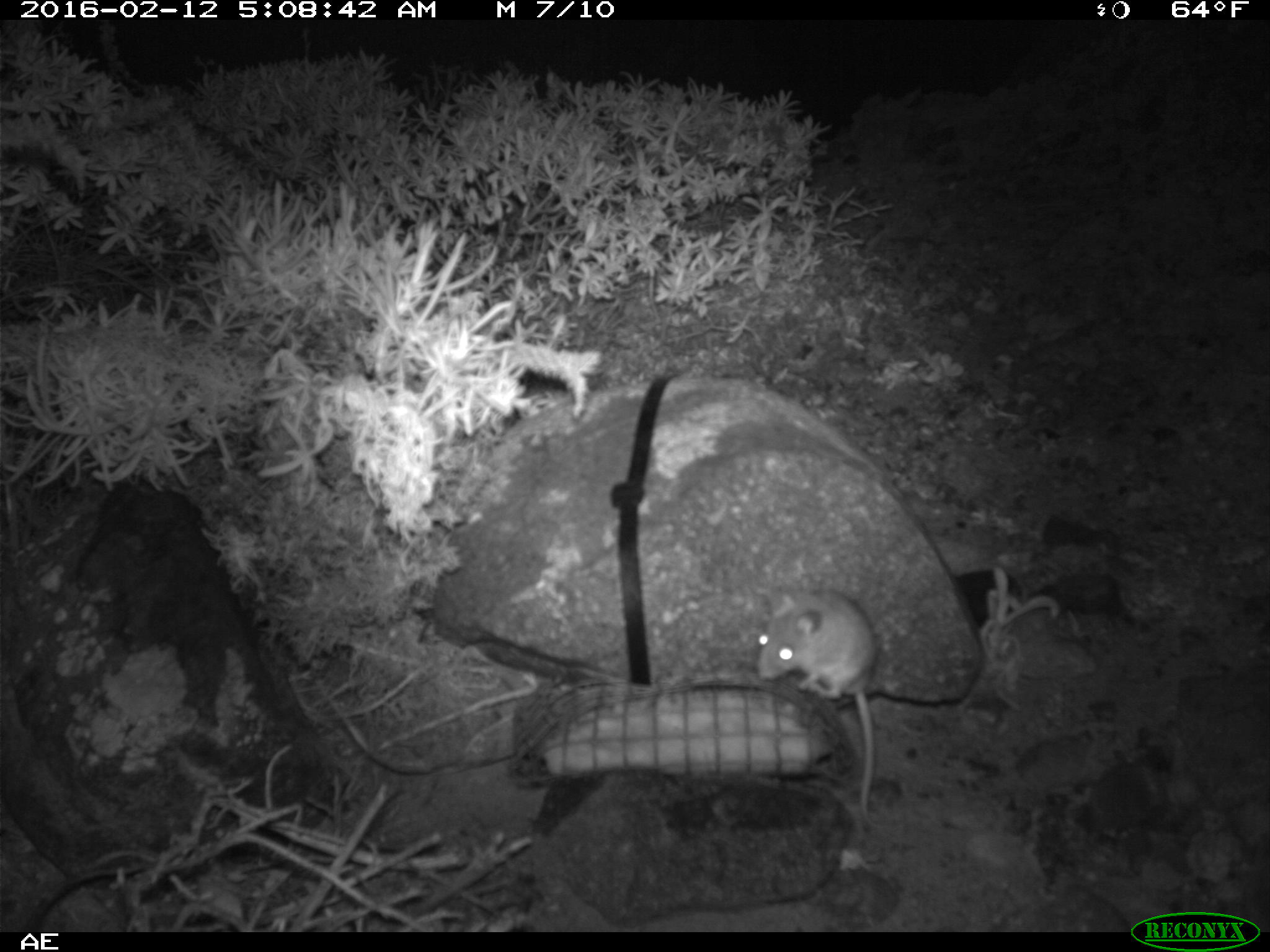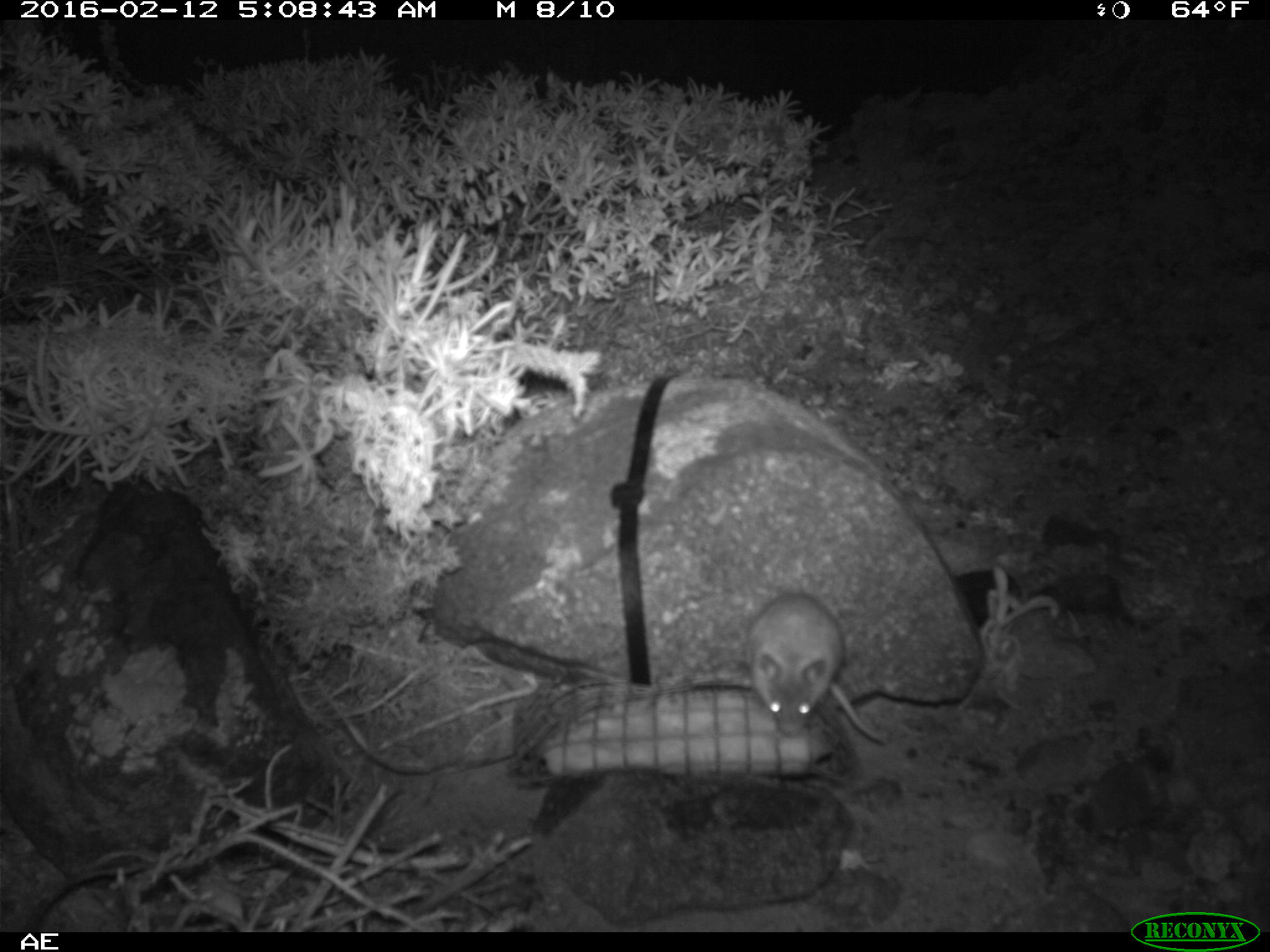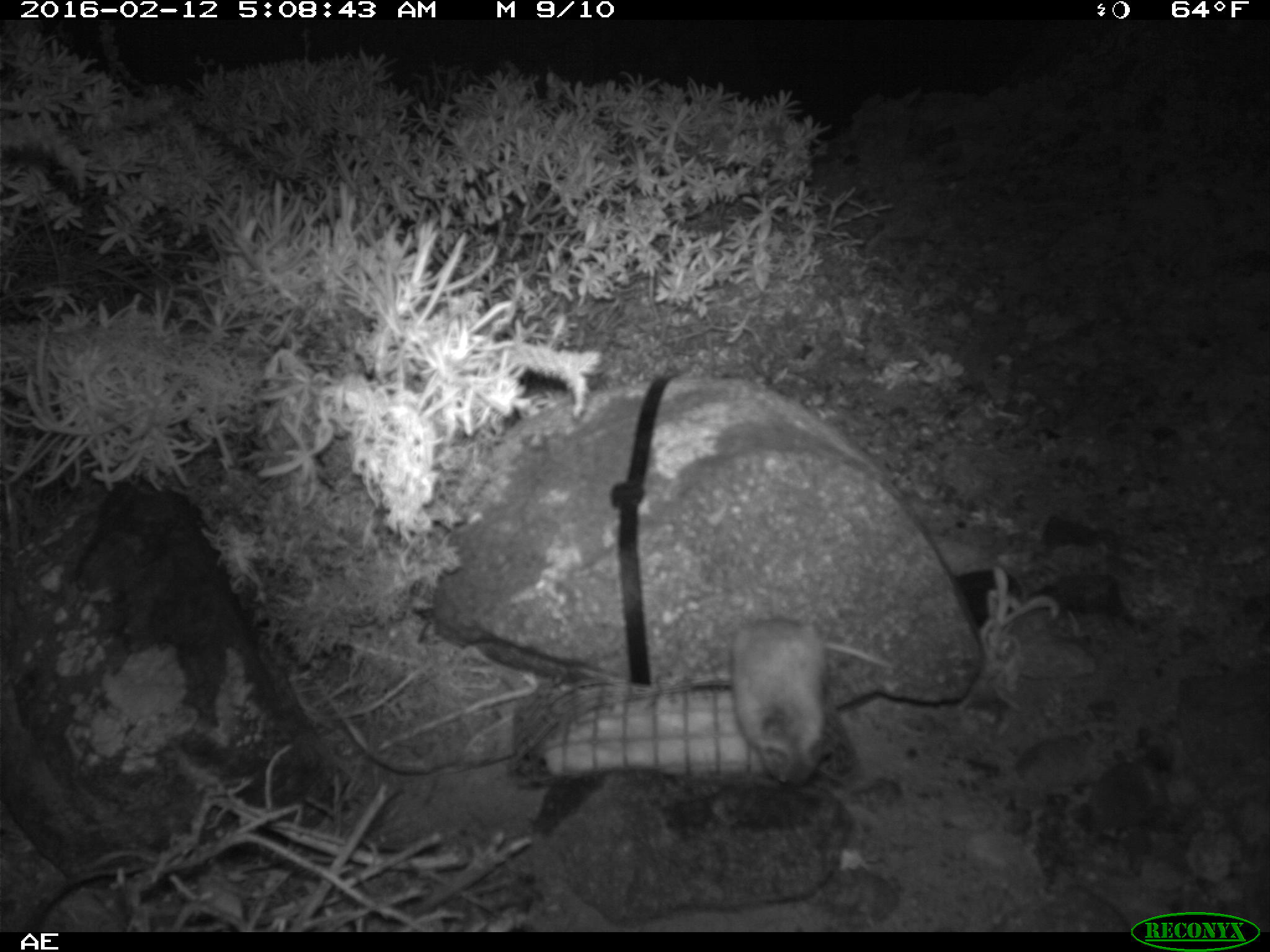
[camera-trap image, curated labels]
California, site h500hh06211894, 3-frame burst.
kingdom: Animalia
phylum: Chordata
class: Mammalia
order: Rodentia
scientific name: Rodentia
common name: rodent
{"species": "rodent (Rodentia)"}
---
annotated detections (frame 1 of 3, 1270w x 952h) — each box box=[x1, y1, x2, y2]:
rodent: box=[757, 589, 881, 816]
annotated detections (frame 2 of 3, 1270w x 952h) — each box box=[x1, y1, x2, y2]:
rodent: box=[744, 591, 886, 743]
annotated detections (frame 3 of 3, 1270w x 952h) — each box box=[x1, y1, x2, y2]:
rodent: box=[728, 615, 896, 787]